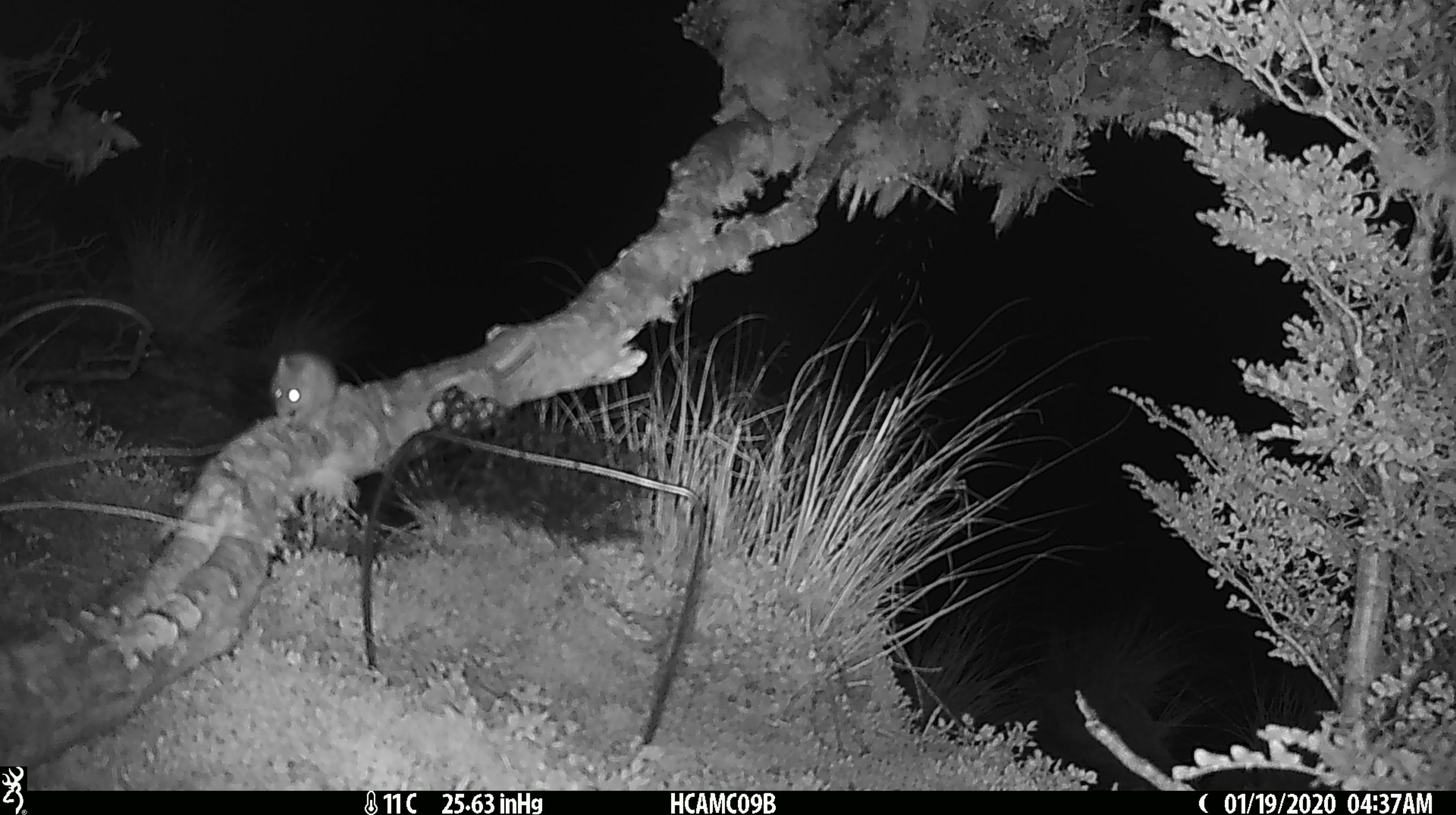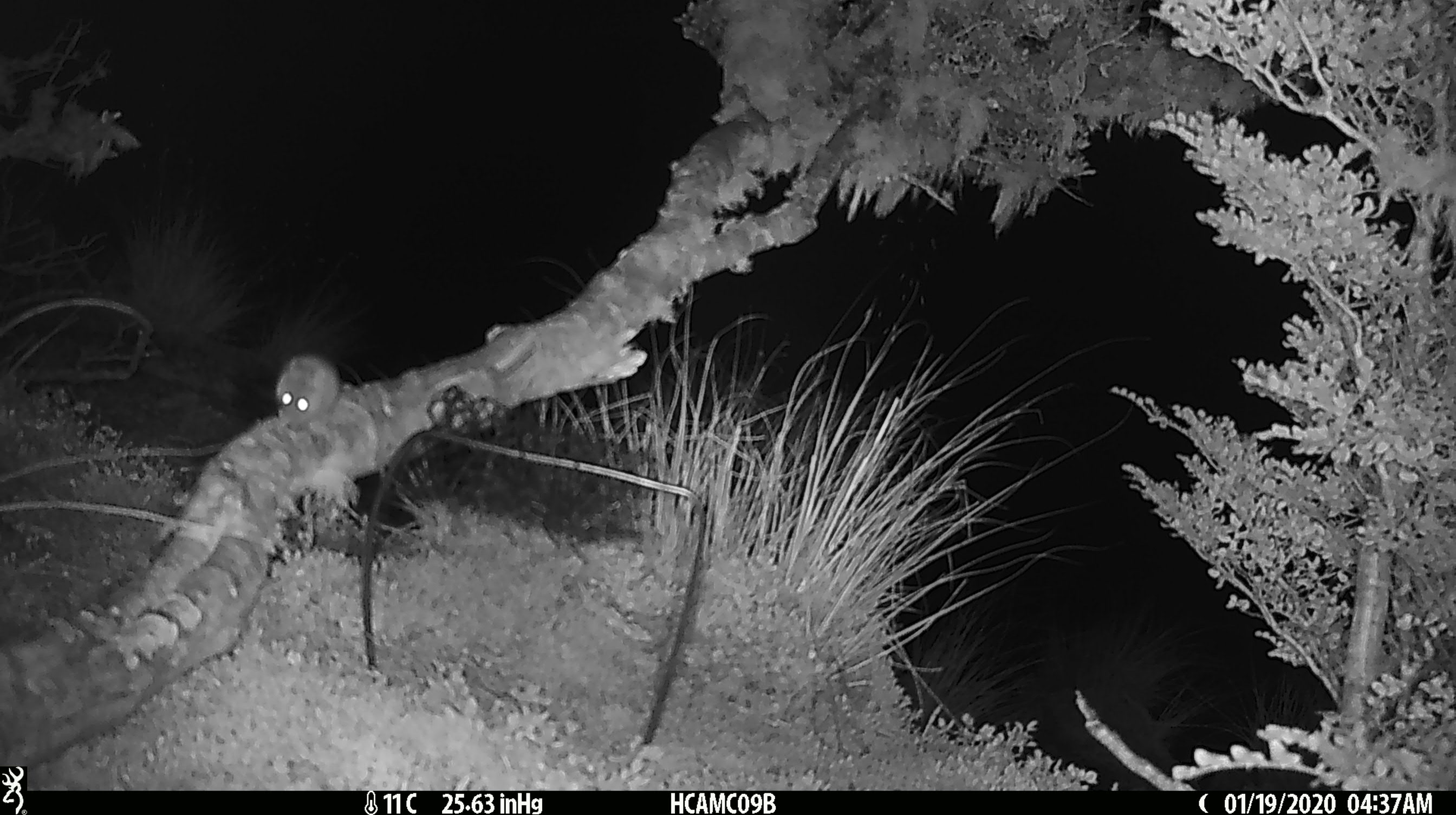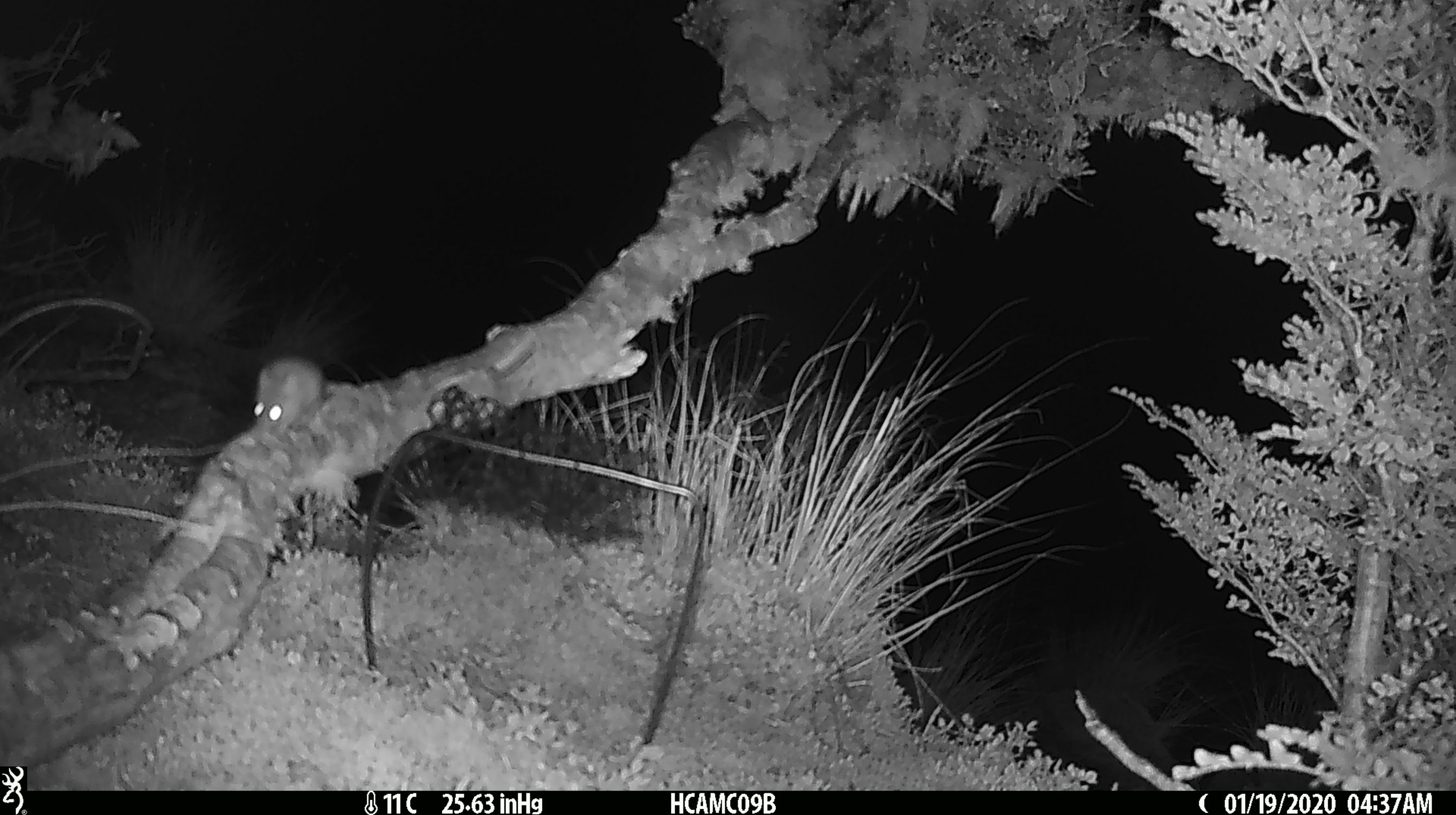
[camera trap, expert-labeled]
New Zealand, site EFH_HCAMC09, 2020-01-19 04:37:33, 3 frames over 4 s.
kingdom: Animalia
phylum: Chordata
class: Mammalia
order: Rodentia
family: Muridae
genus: Mus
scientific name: Mus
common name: mouse